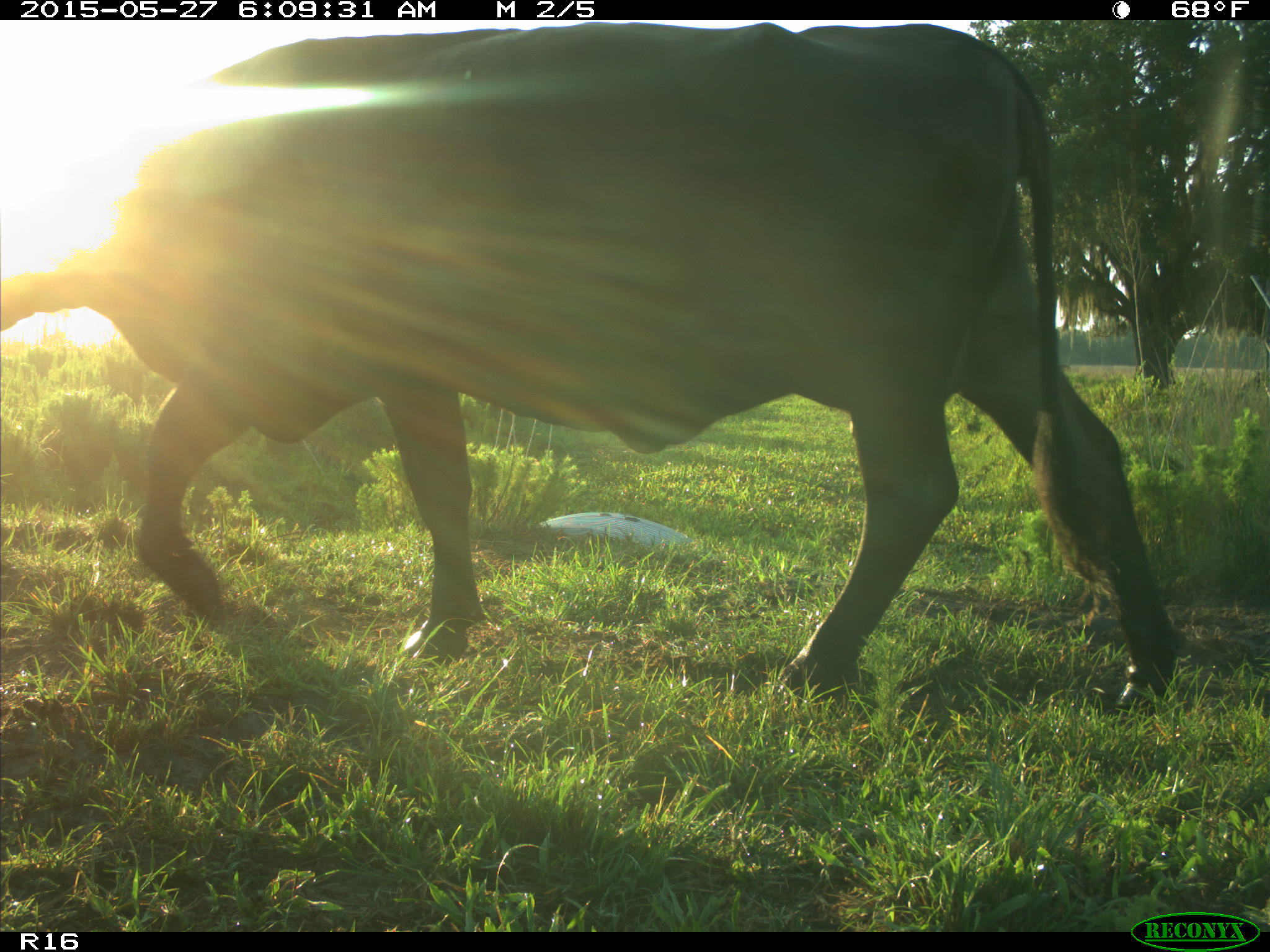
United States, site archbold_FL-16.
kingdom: Animalia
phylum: Chordata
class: Mammalia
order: Artiodactyla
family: Bovidae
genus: Bos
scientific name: Bos taurus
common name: domestic cow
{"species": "Bos taurus (domestic cow)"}